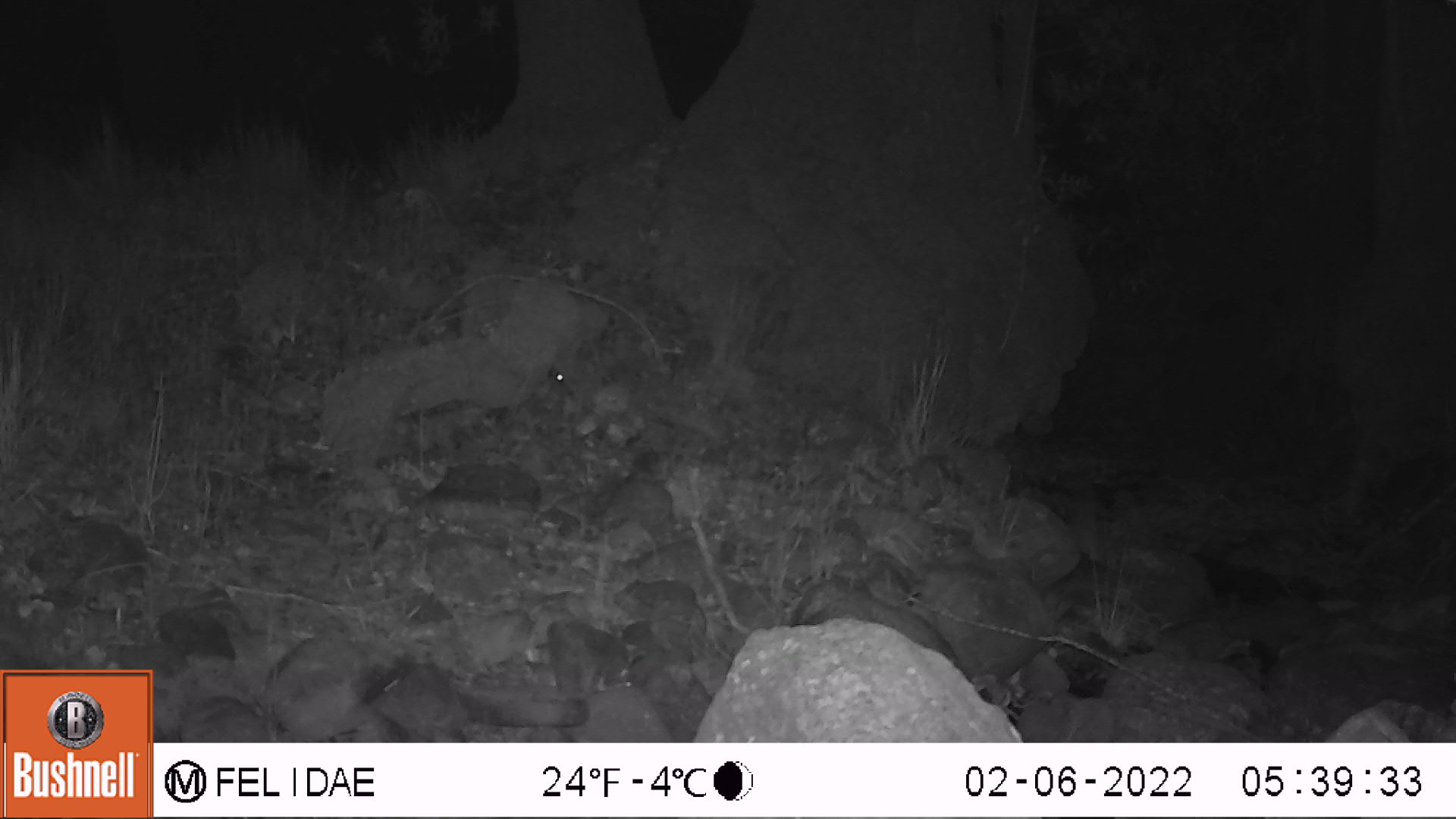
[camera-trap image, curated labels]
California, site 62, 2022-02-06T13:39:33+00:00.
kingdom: Animalia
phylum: Chordata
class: Mammalia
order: Rodentia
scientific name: Rodentia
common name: mouse or rat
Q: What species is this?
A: Mouse or rat (Rodentia).